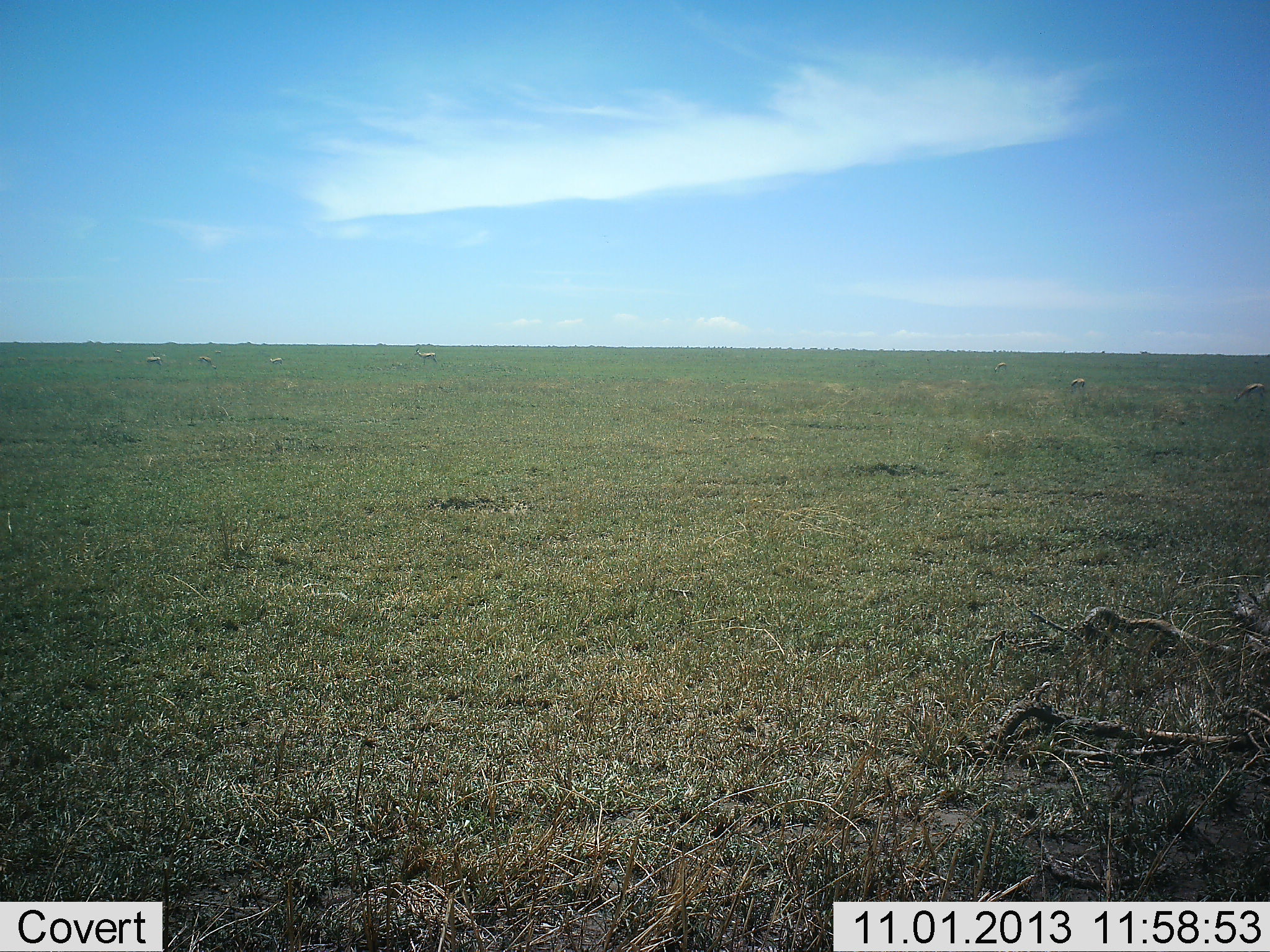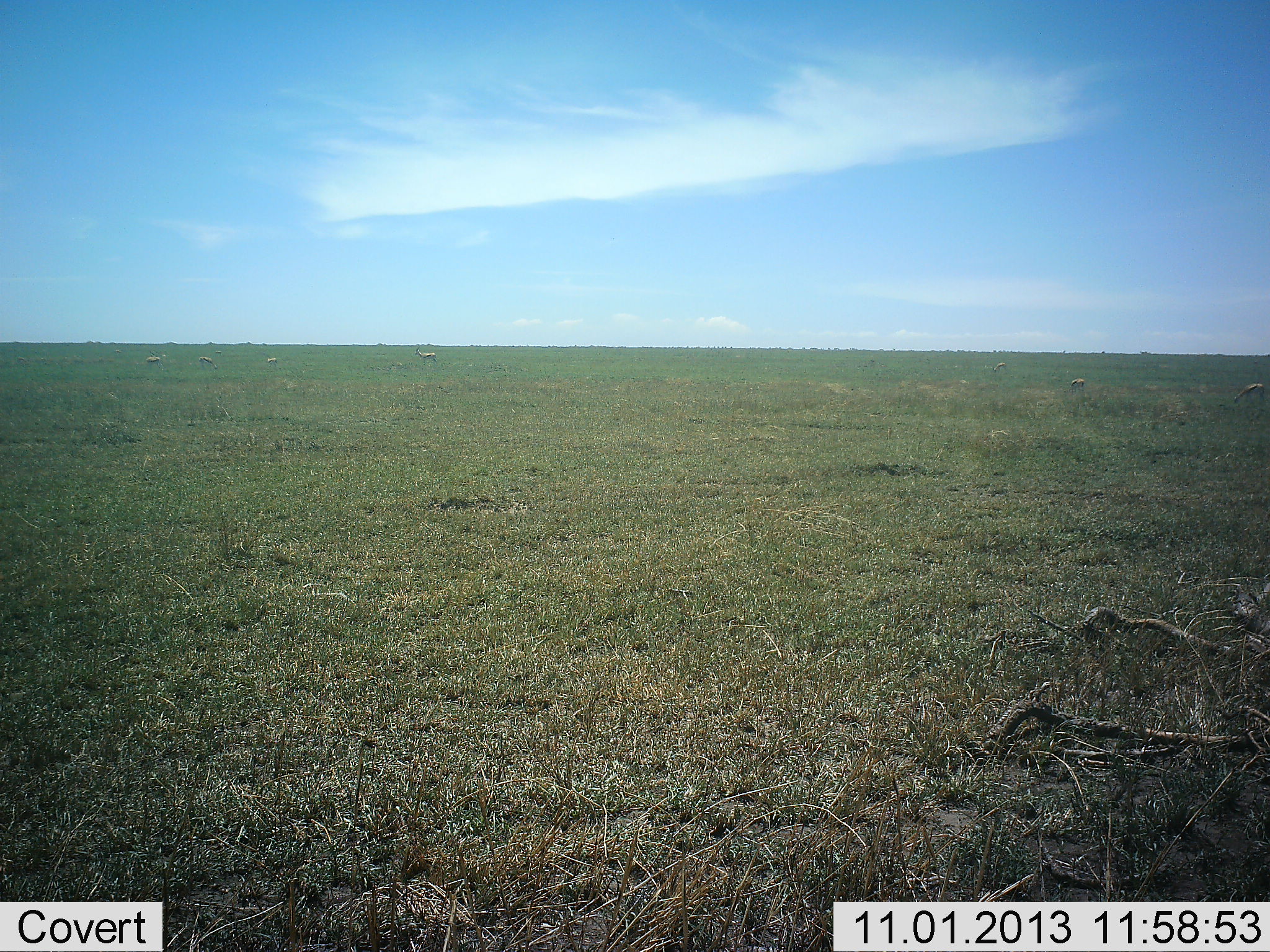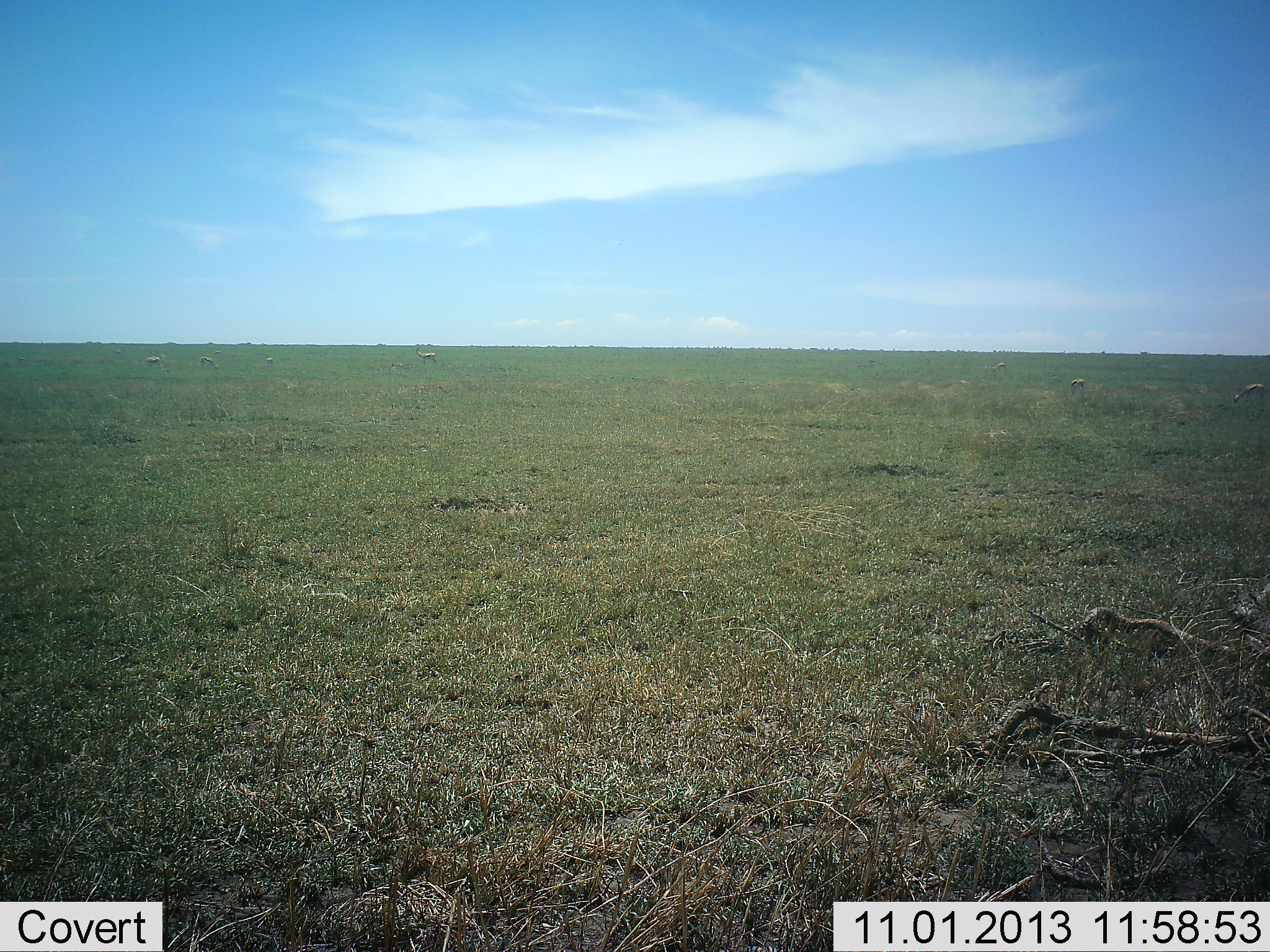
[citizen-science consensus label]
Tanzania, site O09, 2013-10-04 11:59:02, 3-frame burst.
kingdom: Animalia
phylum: Chordata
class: Mammalia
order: Artiodactyla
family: Bovidae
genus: Eudorcas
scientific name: Eudorcas thomsonii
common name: thomson's gazelle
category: gazellethomsons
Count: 6.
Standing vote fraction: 71%.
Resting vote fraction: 0%.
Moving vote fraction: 14%.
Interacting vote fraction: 0%.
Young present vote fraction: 0%.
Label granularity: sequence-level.